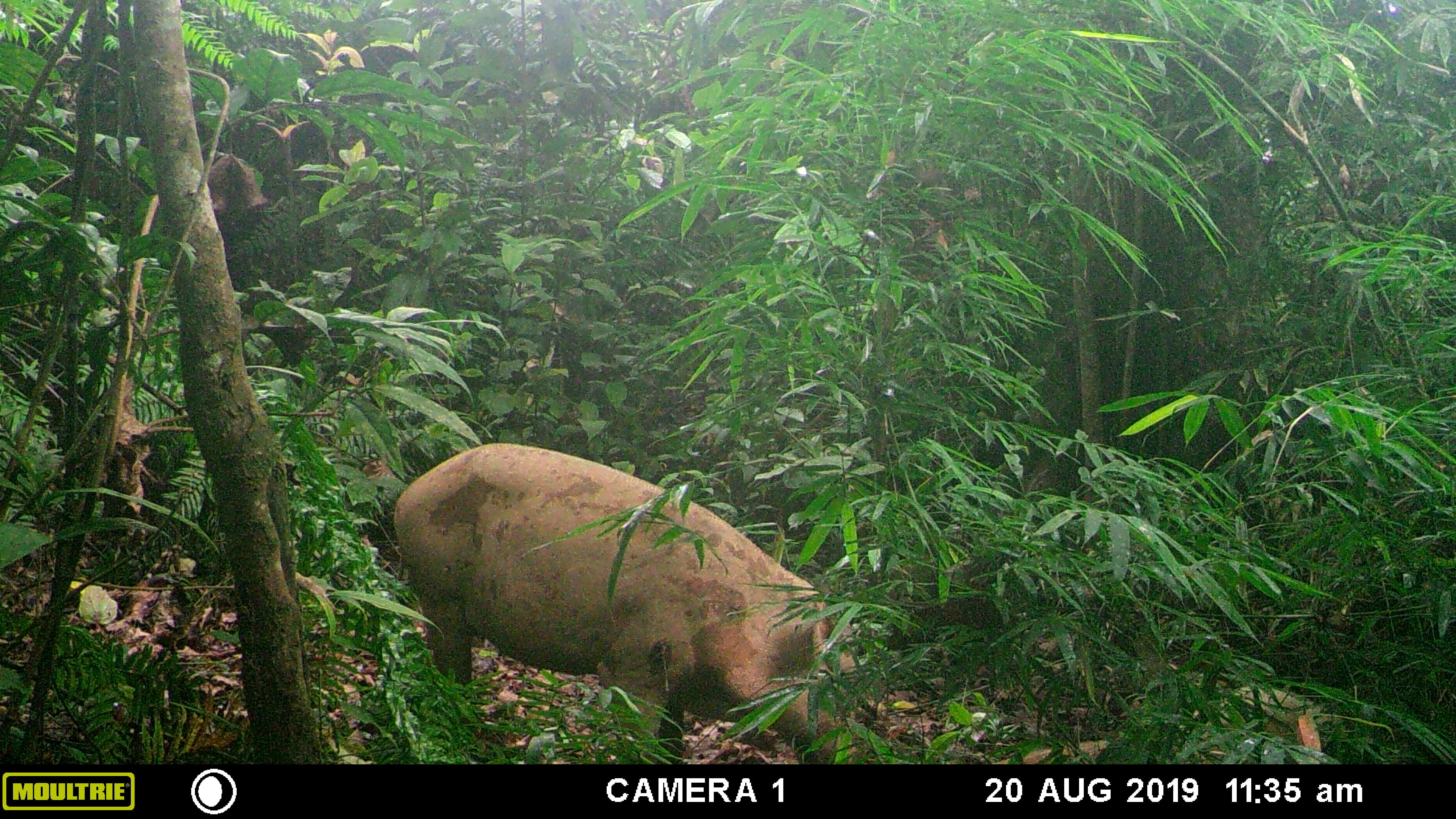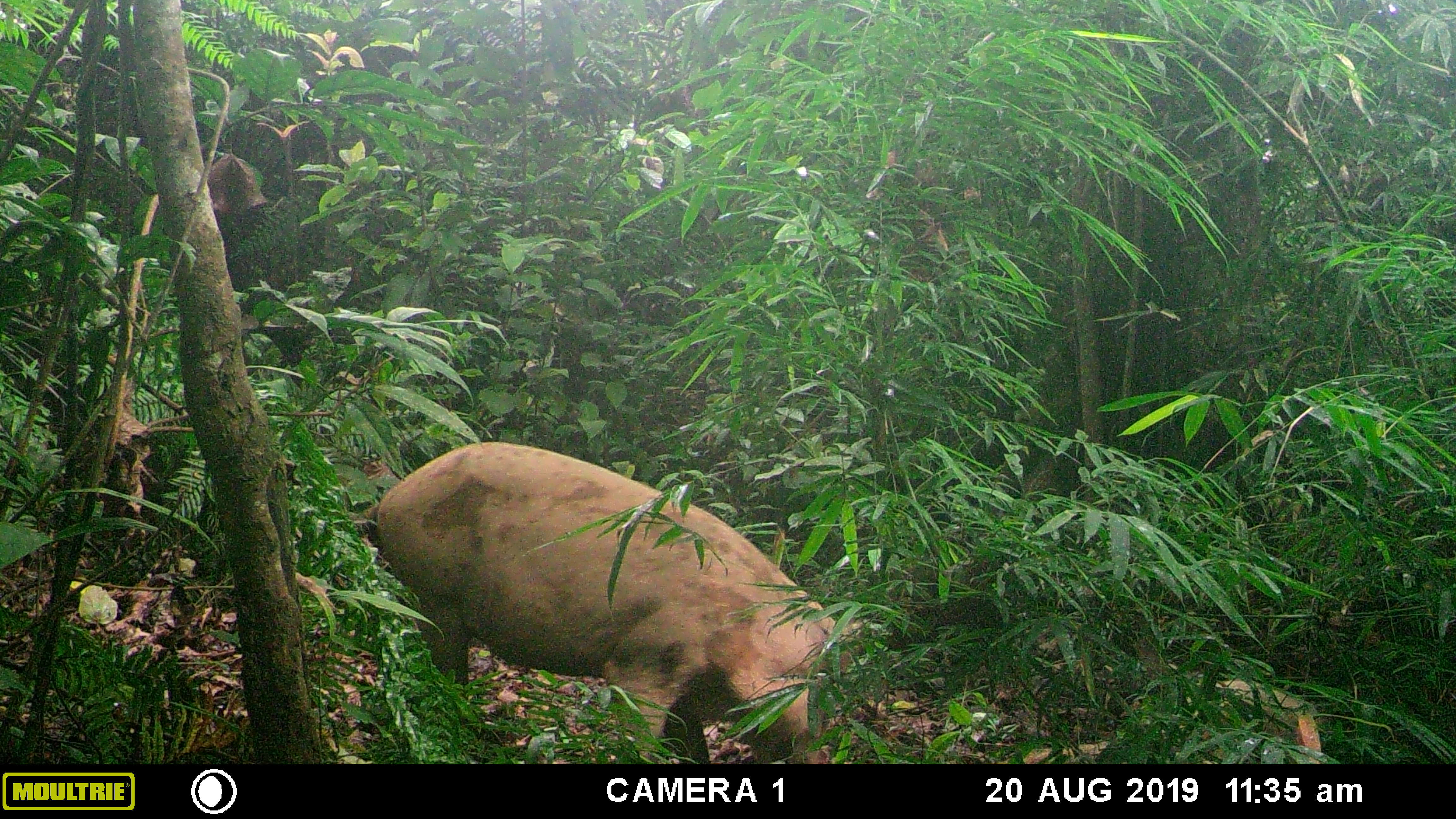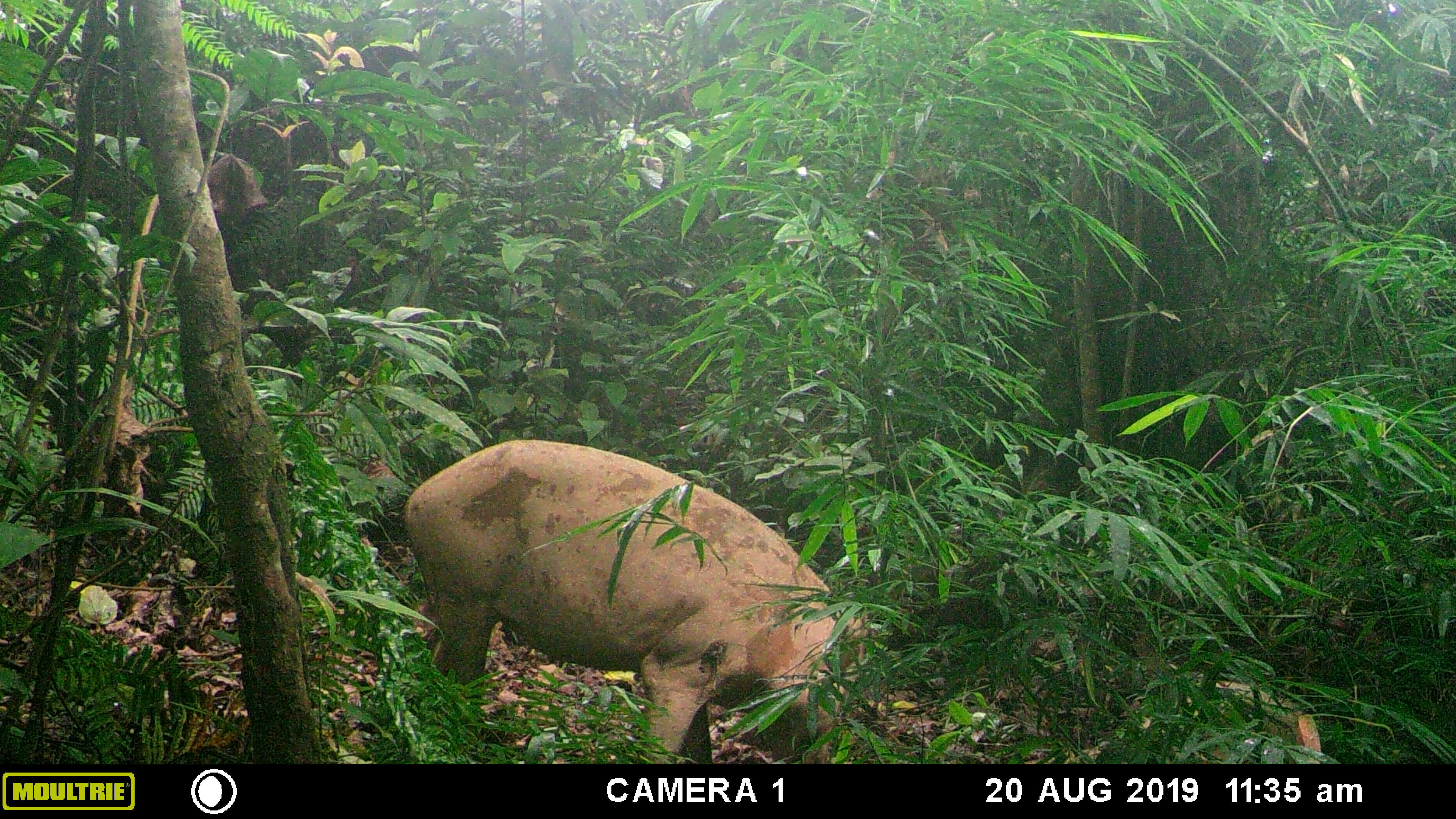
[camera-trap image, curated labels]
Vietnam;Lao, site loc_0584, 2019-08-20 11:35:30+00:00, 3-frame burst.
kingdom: Animalia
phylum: Chordata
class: Mammalia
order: Artiodactyla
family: Suidae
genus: Sus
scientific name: Sus scrofa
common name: eurasian wild pig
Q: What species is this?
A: Eurasian wild pig (Sus scrofa).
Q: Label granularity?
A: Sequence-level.